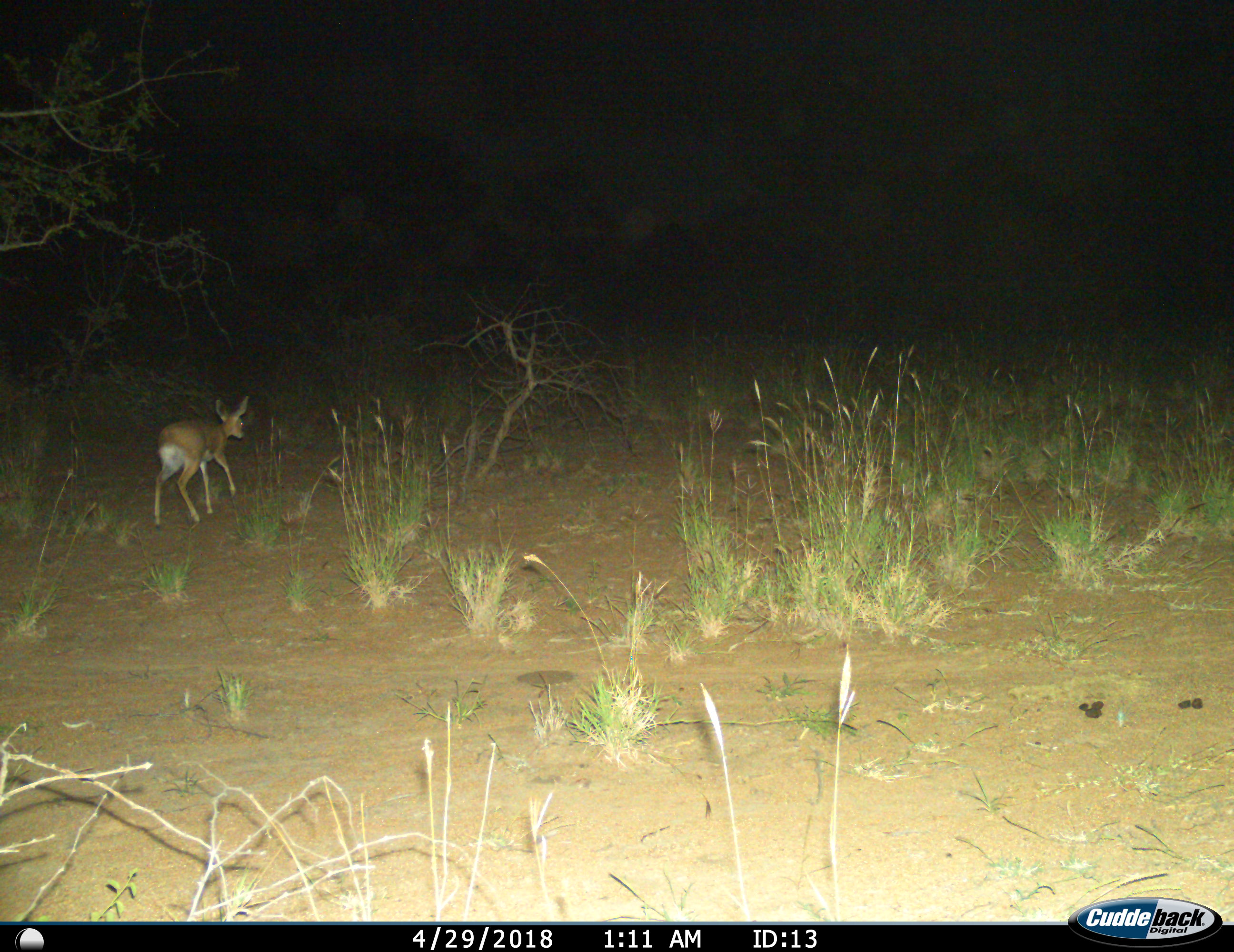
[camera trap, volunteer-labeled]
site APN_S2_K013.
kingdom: Animalia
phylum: Chordata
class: Mammalia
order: Artiodactyla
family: Bovidae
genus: Raphicerus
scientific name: Raphicerus campestris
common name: steenbok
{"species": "steenbok (Raphicerus campestris)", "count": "1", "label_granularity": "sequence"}